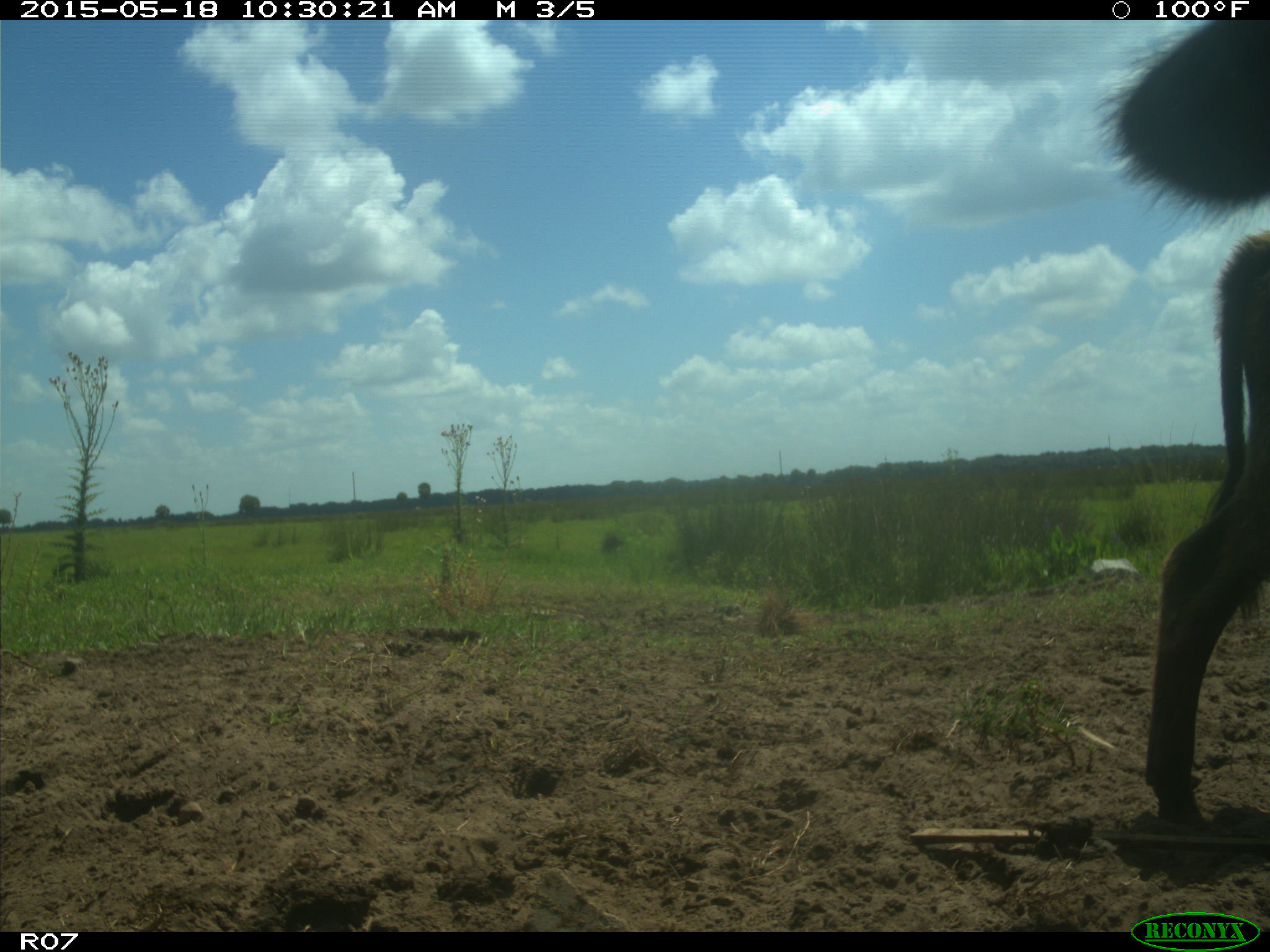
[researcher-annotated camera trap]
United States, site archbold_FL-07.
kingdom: Animalia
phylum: Chordata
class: Mammalia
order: Artiodactyla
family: Bovidae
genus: Bos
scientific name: Bos taurus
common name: domestic cow